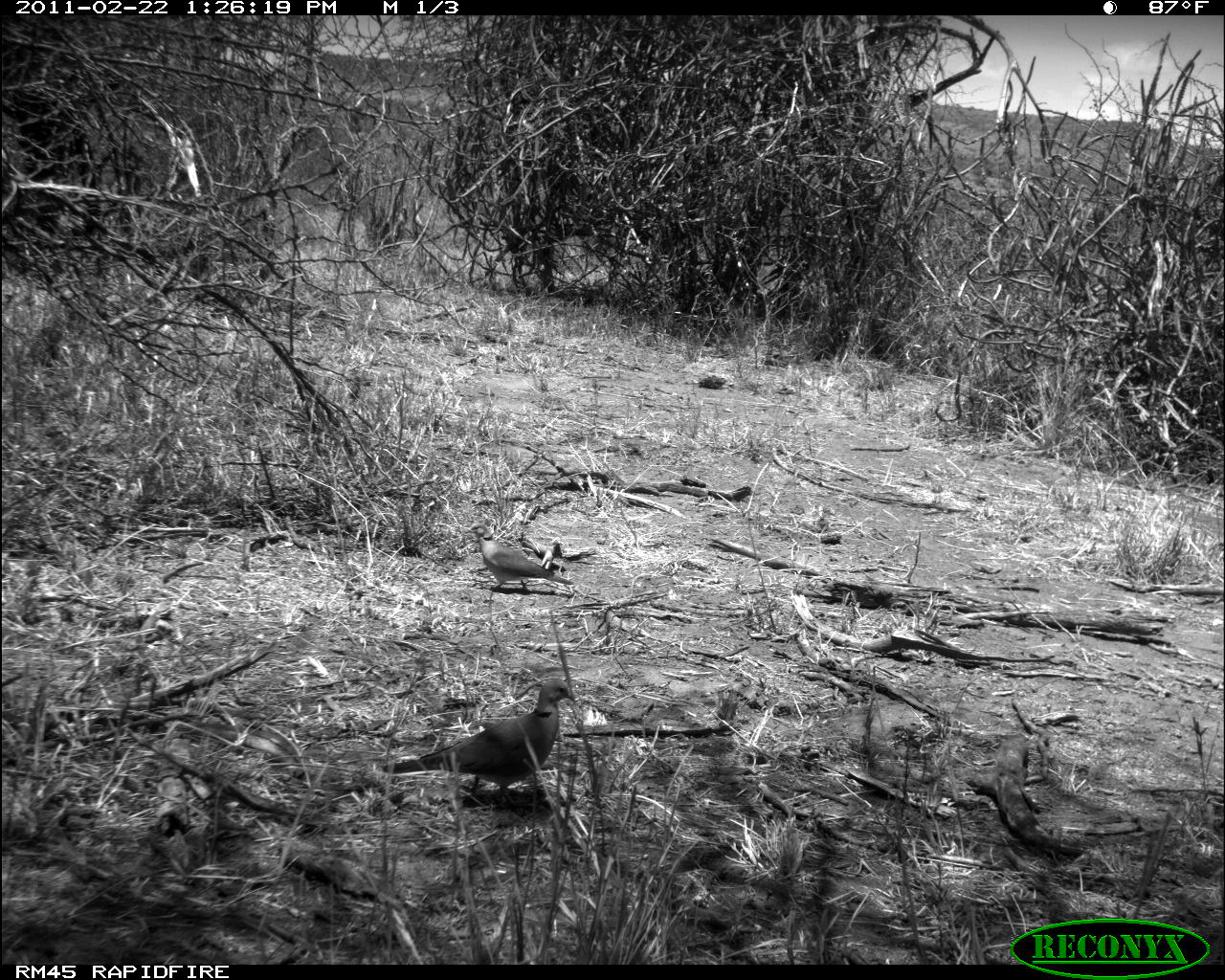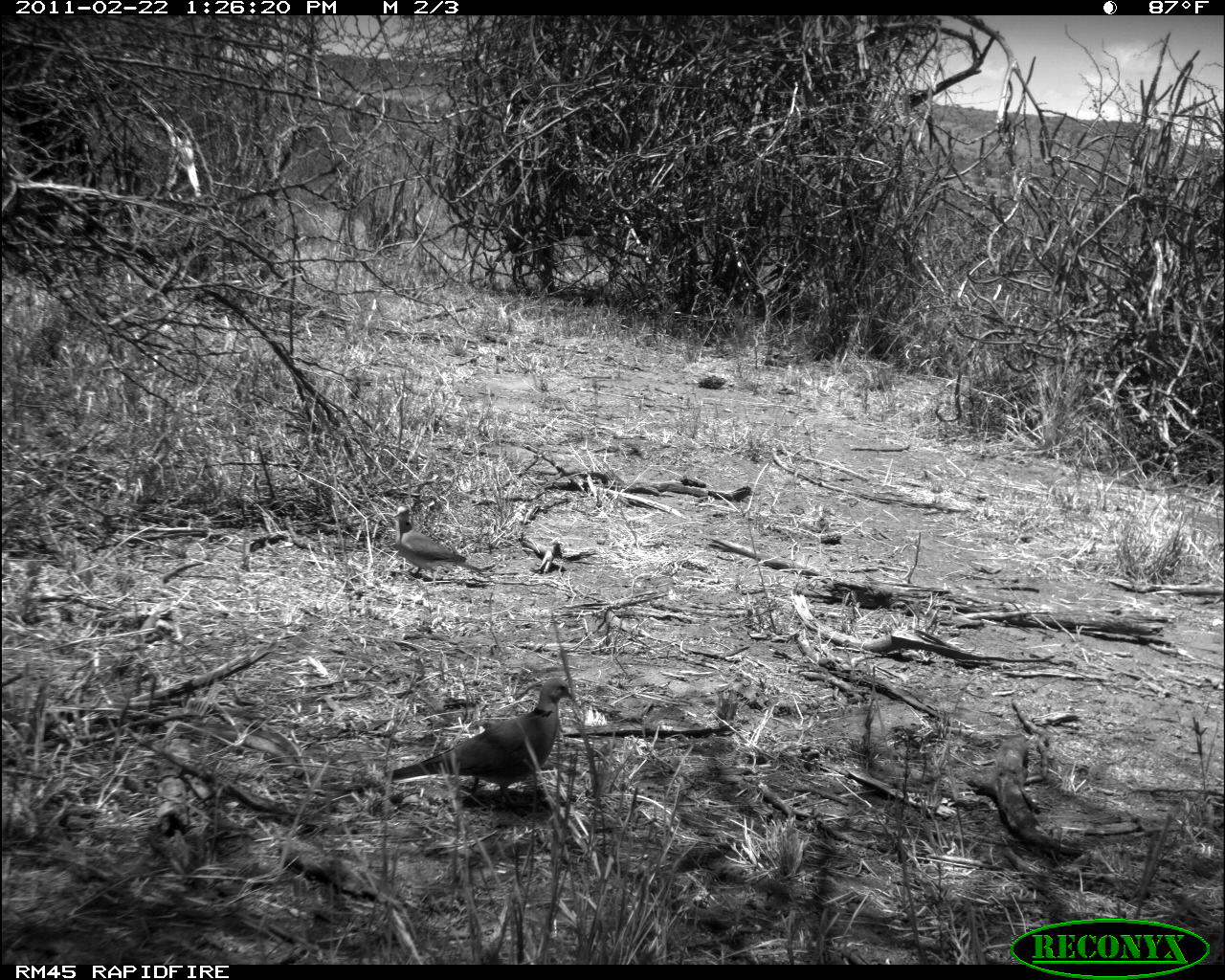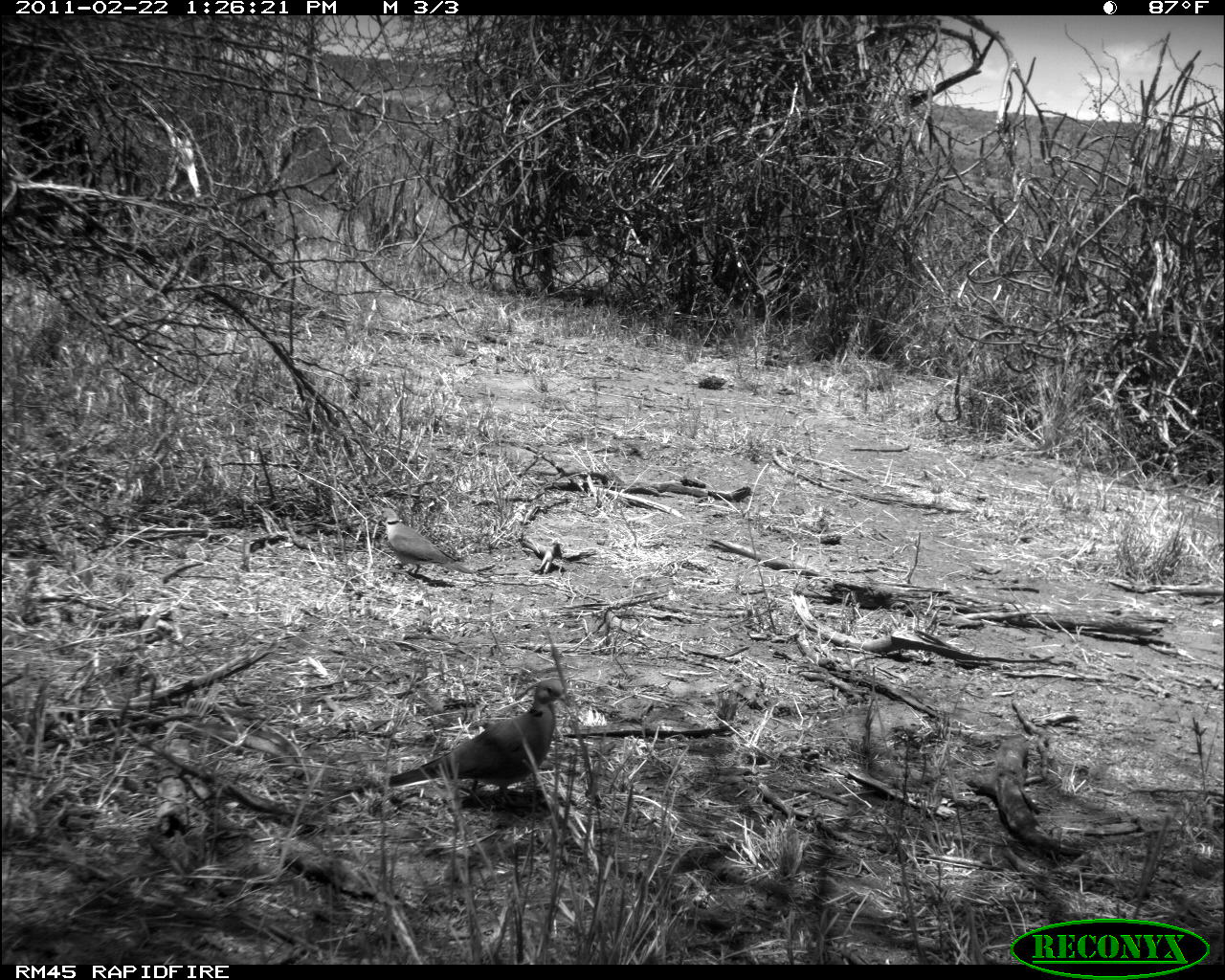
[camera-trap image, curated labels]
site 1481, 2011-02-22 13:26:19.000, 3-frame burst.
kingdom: Animalia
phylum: Chordata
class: Mammalia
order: Artiodactyla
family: Bovidae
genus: Madoqua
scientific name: Madoqua guentheri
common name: günther's dik-dik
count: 2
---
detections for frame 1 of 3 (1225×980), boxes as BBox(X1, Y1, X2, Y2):
madoqua guentheri: BBox(381, 678, 576, 807); BBox(466, 522, 574, 591)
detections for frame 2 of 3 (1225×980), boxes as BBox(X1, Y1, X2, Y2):
madoqua guentheri: BBox(383, 678, 572, 804); BBox(391, 504, 483, 585)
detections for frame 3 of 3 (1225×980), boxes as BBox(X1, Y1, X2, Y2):
madoqua guentheri: BBox(383, 678, 569, 797); BBox(377, 507, 473, 575)